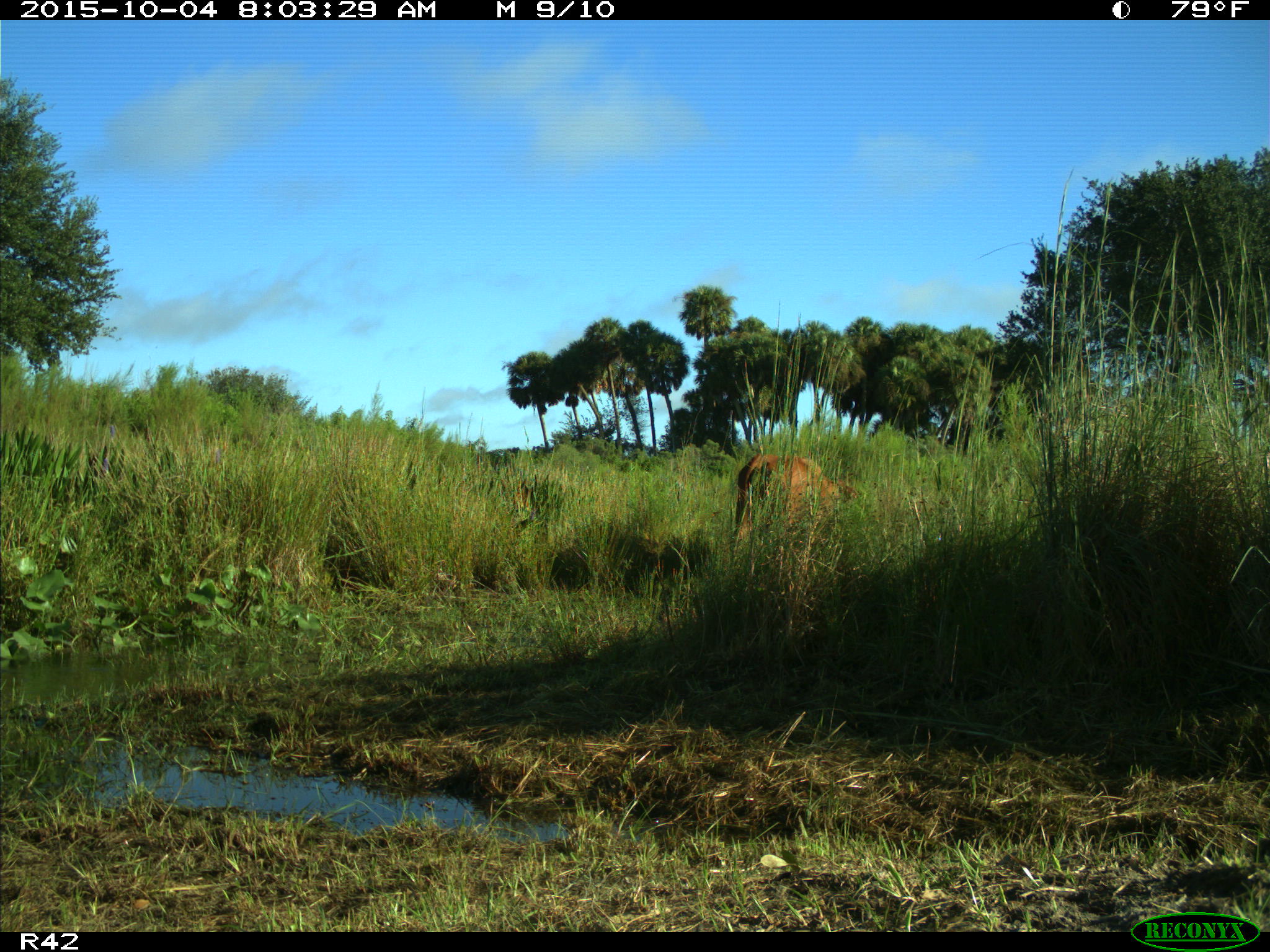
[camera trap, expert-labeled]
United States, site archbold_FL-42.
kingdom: Animalia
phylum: Chordata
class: Mammalia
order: Artiodactyla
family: Bovidae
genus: Bos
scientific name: Bos taurus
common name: domestic cow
Bos taurus (domestic cow).